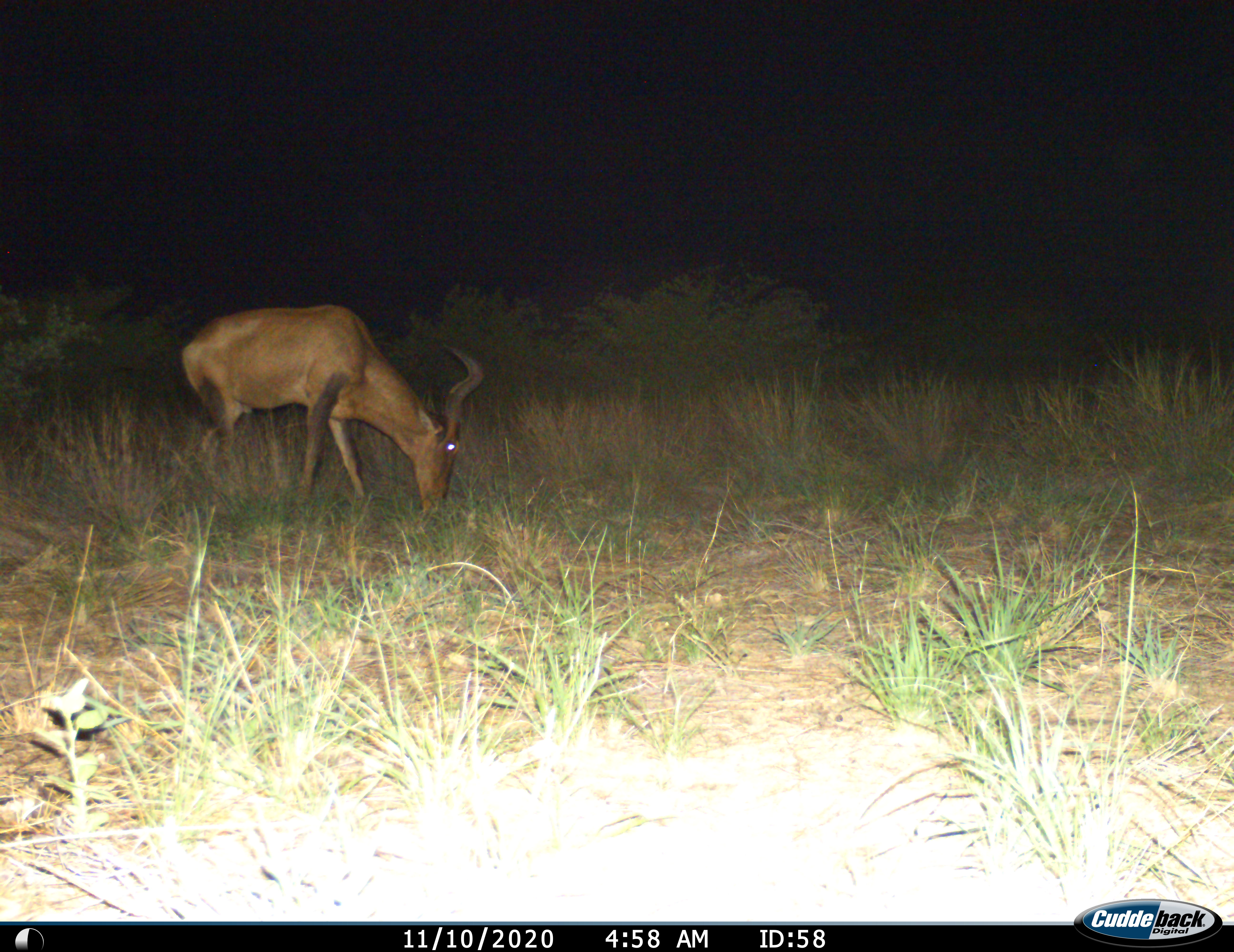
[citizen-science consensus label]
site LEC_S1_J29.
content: unidentified animal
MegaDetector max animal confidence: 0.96